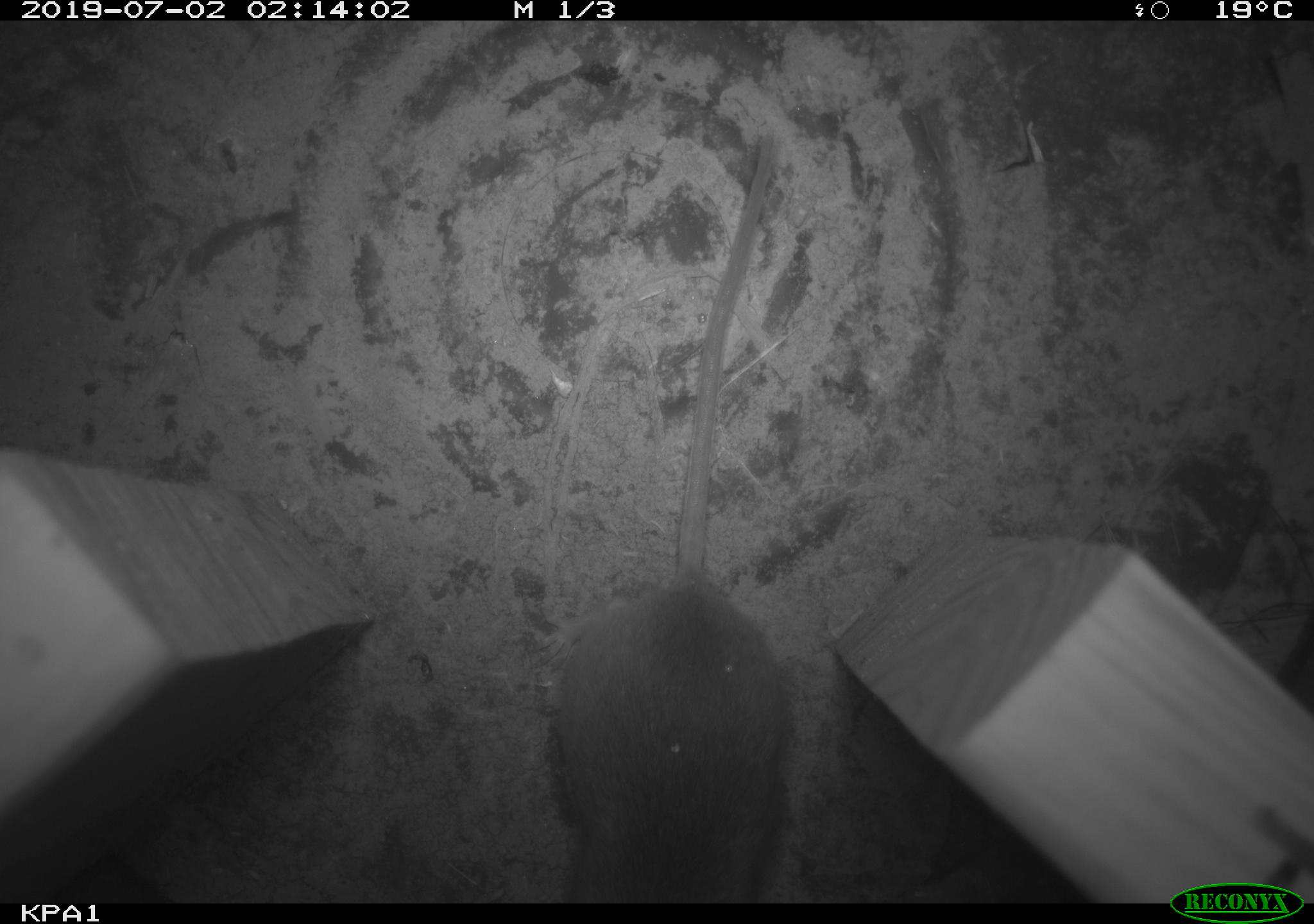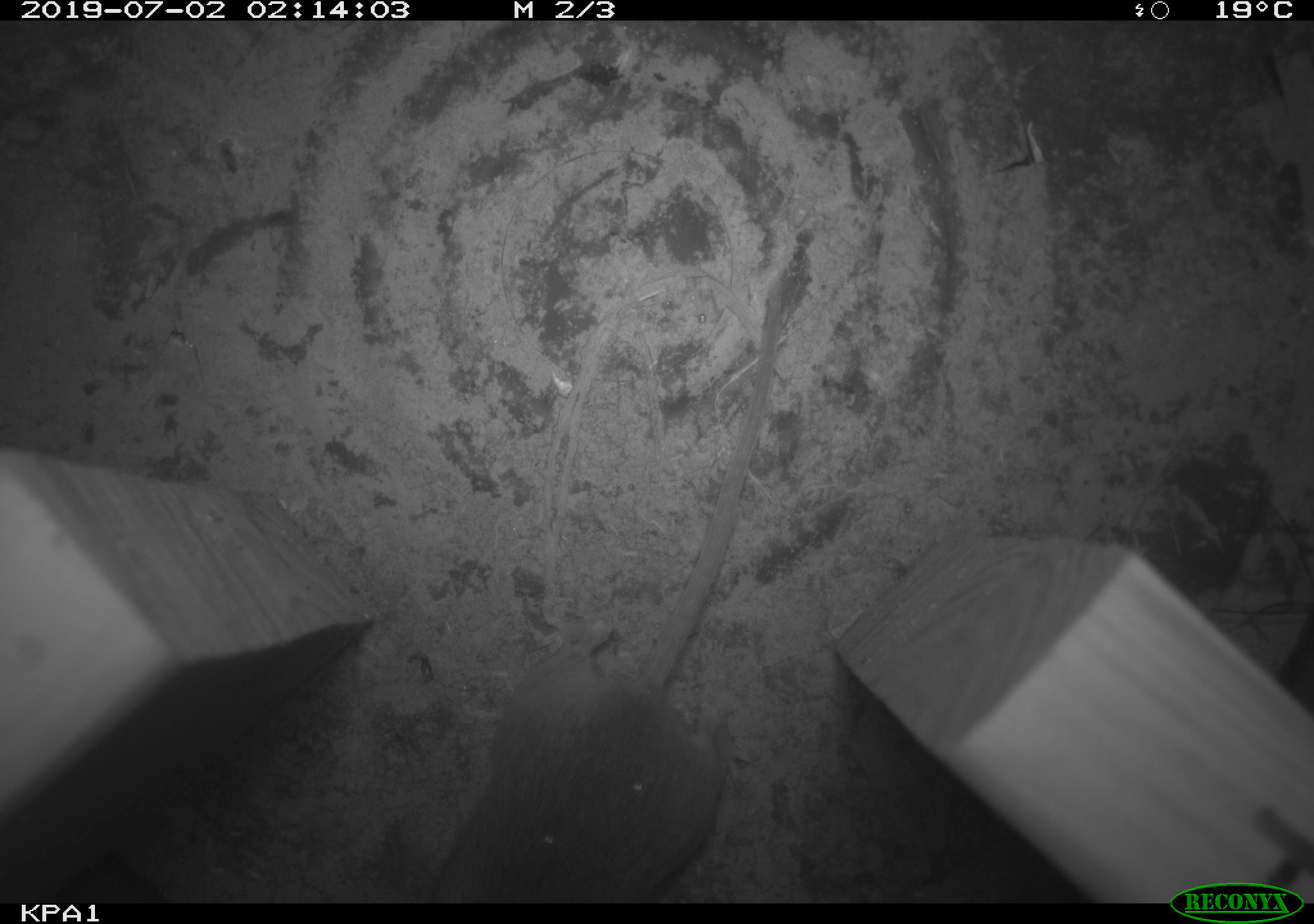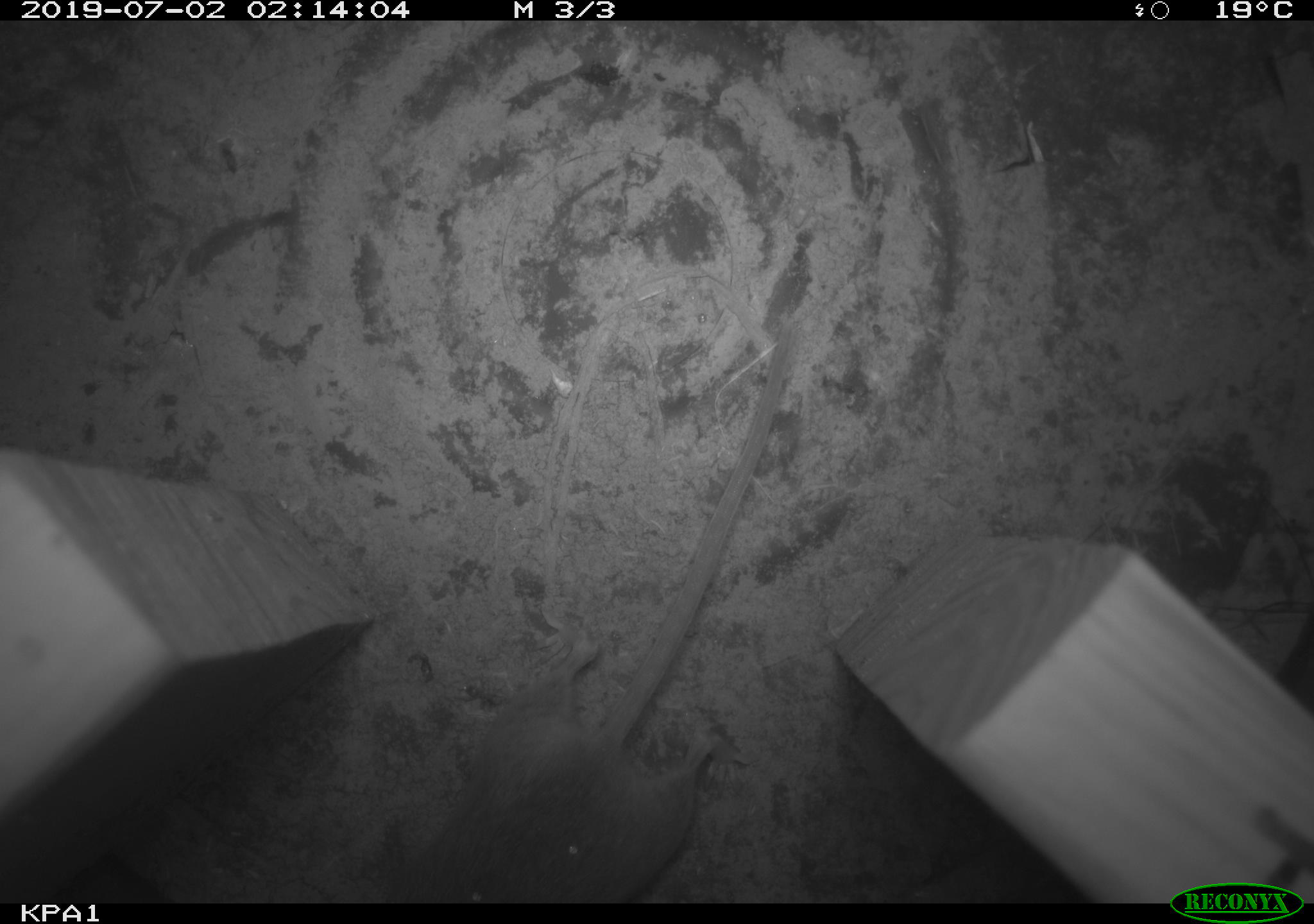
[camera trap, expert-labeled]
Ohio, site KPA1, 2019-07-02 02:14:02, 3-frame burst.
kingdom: Animalia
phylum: Chordata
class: Mammalia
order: Rodentia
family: Cricetidae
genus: Peromyscus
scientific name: Peromyscus leucopus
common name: white-footed mouse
White-footed mouse (Peromyscus leucopus).